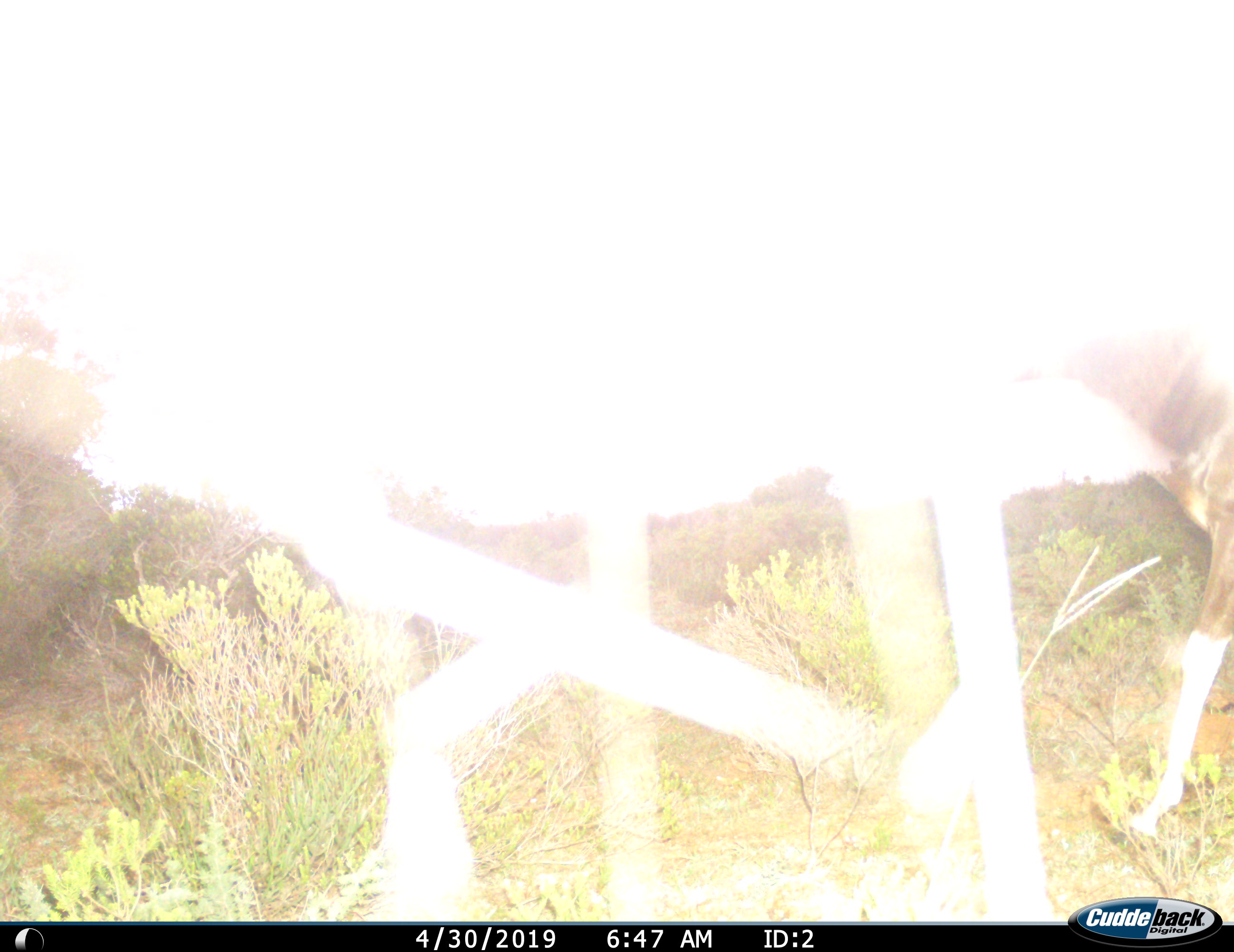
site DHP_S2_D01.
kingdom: Animalia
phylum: Chordata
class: Mammalia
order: Artiodactyla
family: Bovidae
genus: Damaliscus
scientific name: Damaliscus pygargus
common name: bontebok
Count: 1.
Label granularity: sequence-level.